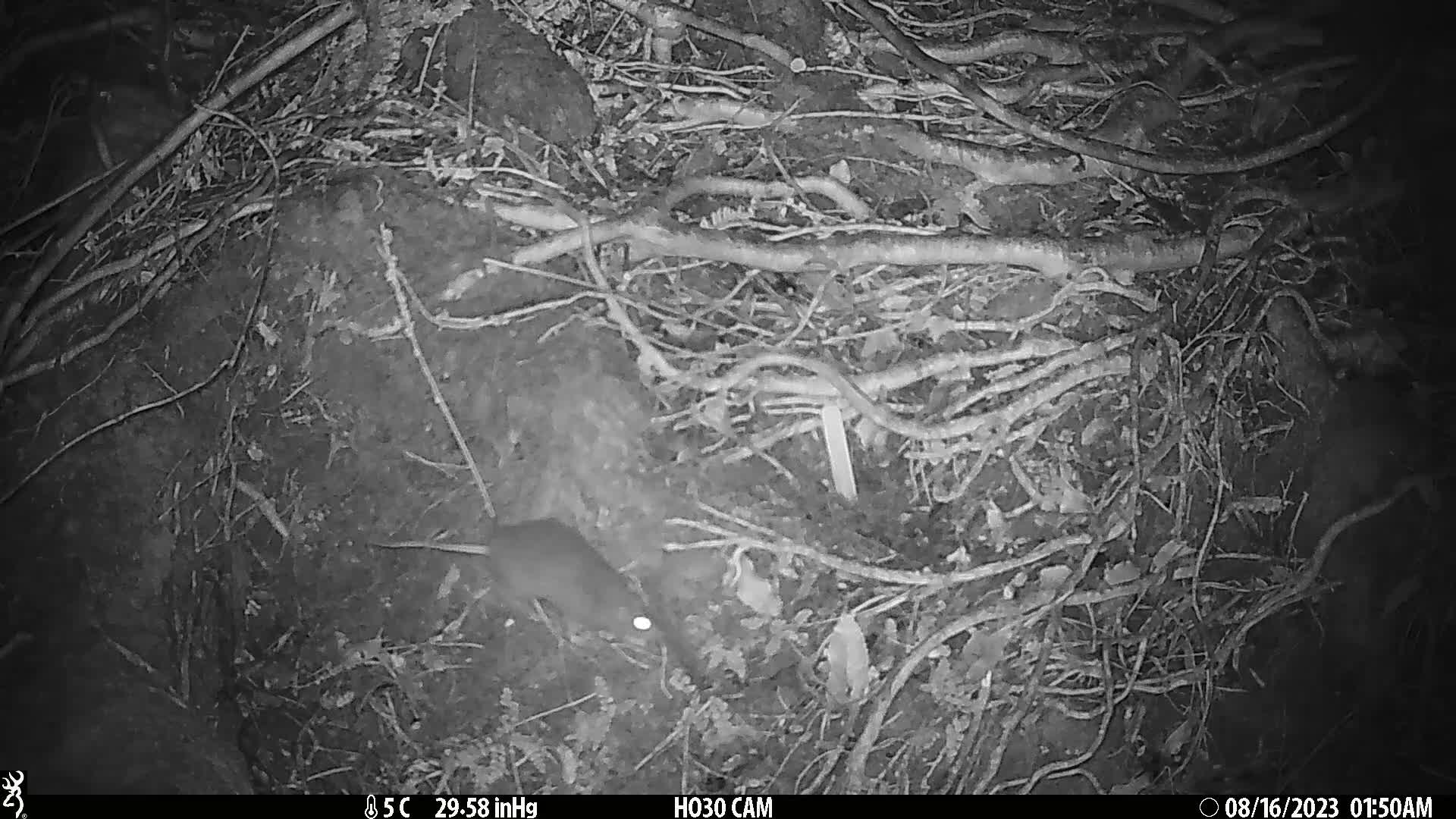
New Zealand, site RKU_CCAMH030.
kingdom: Animalia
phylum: Chordata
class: Mammalia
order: Rodentia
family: Muridae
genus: Rattus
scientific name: Rattus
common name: rat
Rat (Rattus).